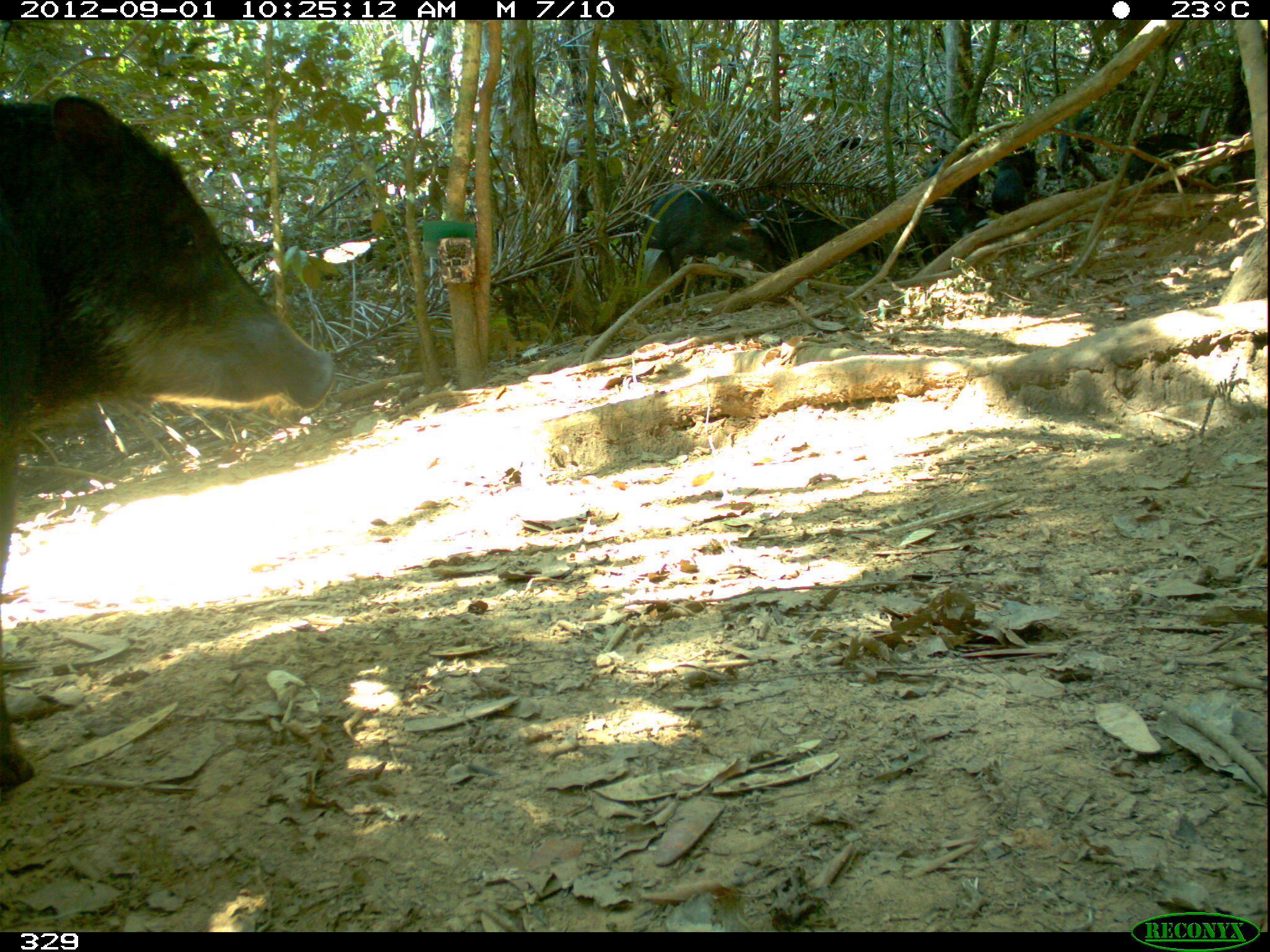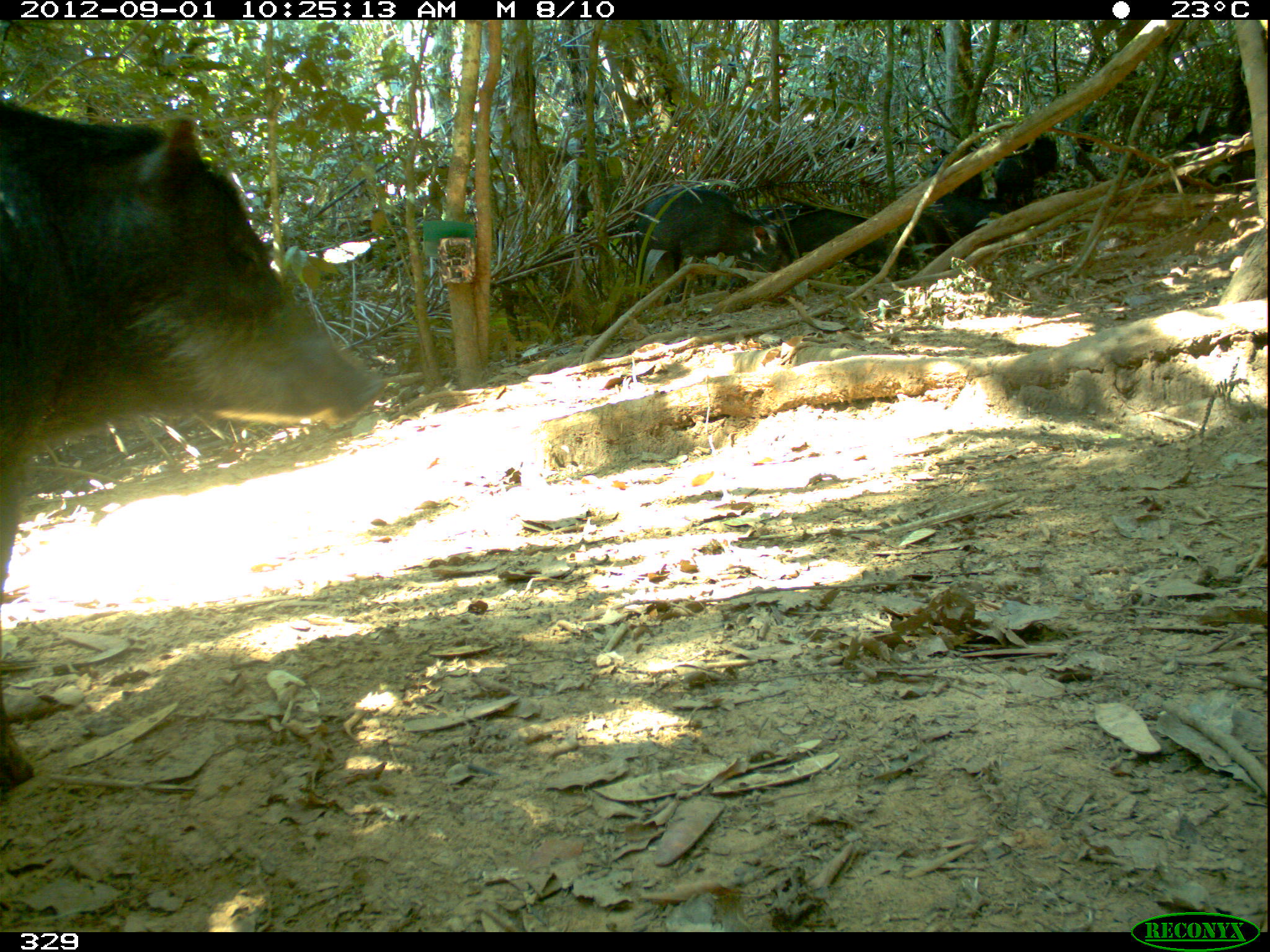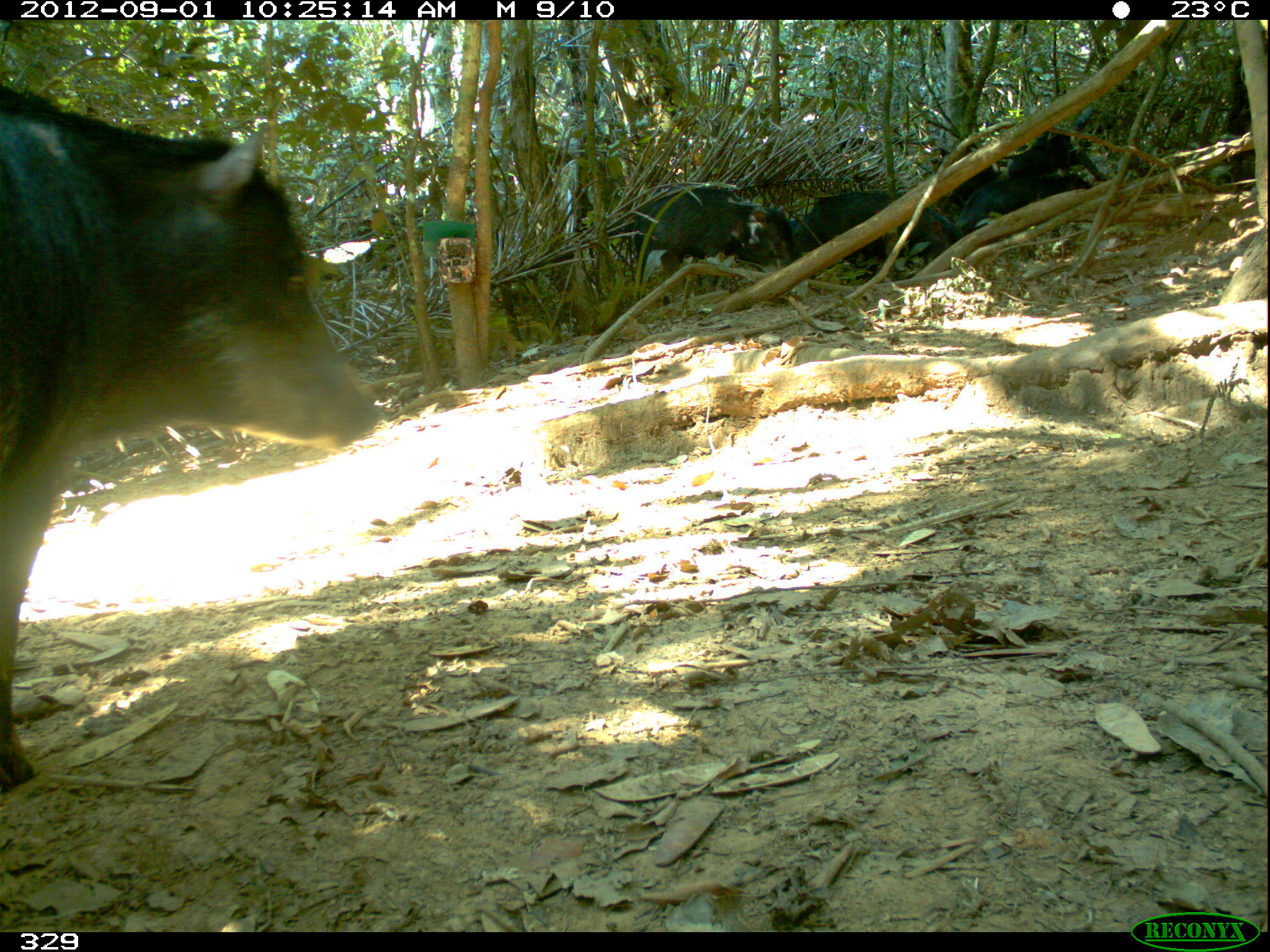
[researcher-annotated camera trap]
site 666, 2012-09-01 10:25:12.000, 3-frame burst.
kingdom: Animalia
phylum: Chordata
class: Mammalia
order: Artiodactyla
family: Tayassuidae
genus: Tayassu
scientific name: Tayassu pecari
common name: white-lipped peccary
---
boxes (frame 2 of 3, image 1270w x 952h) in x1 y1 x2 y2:
tayassu pecari: 0 89 387 799; 621 176 790 289; 772 204 925 294; 994 119 1064 213; 930 135 988 239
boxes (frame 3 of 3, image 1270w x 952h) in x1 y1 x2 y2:
tayassu pecari: 0 84 375 809; 621 179 801 279; 795 185 959 284; 946 173 1092 254; 1005 129 1105 184